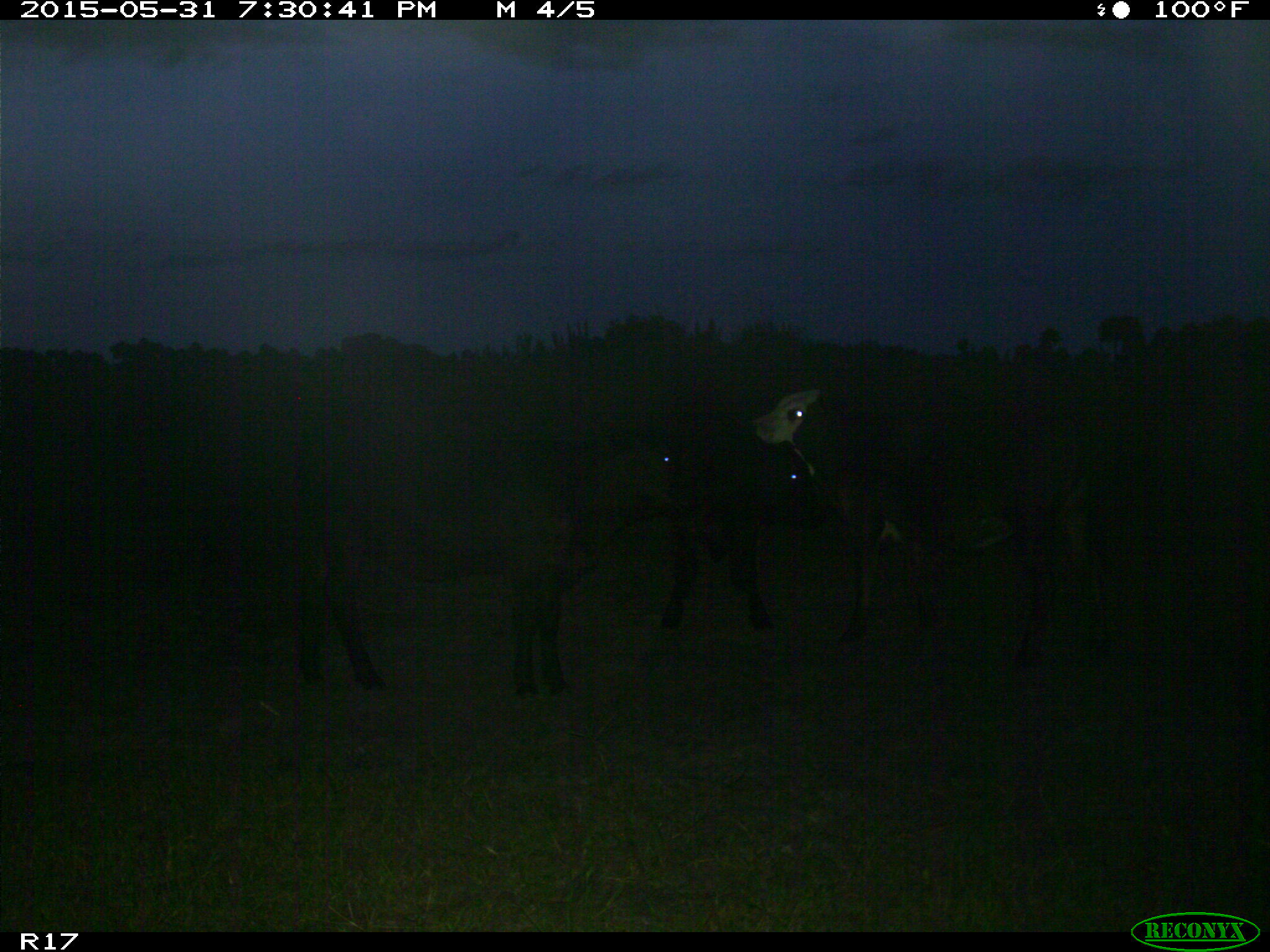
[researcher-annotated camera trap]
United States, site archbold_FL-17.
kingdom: Animalia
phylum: Chordata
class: Mammalia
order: Artiodactyla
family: Bovidae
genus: Bos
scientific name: Bos taurus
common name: domestic cow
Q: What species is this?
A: Bos taurus (domestic cow).